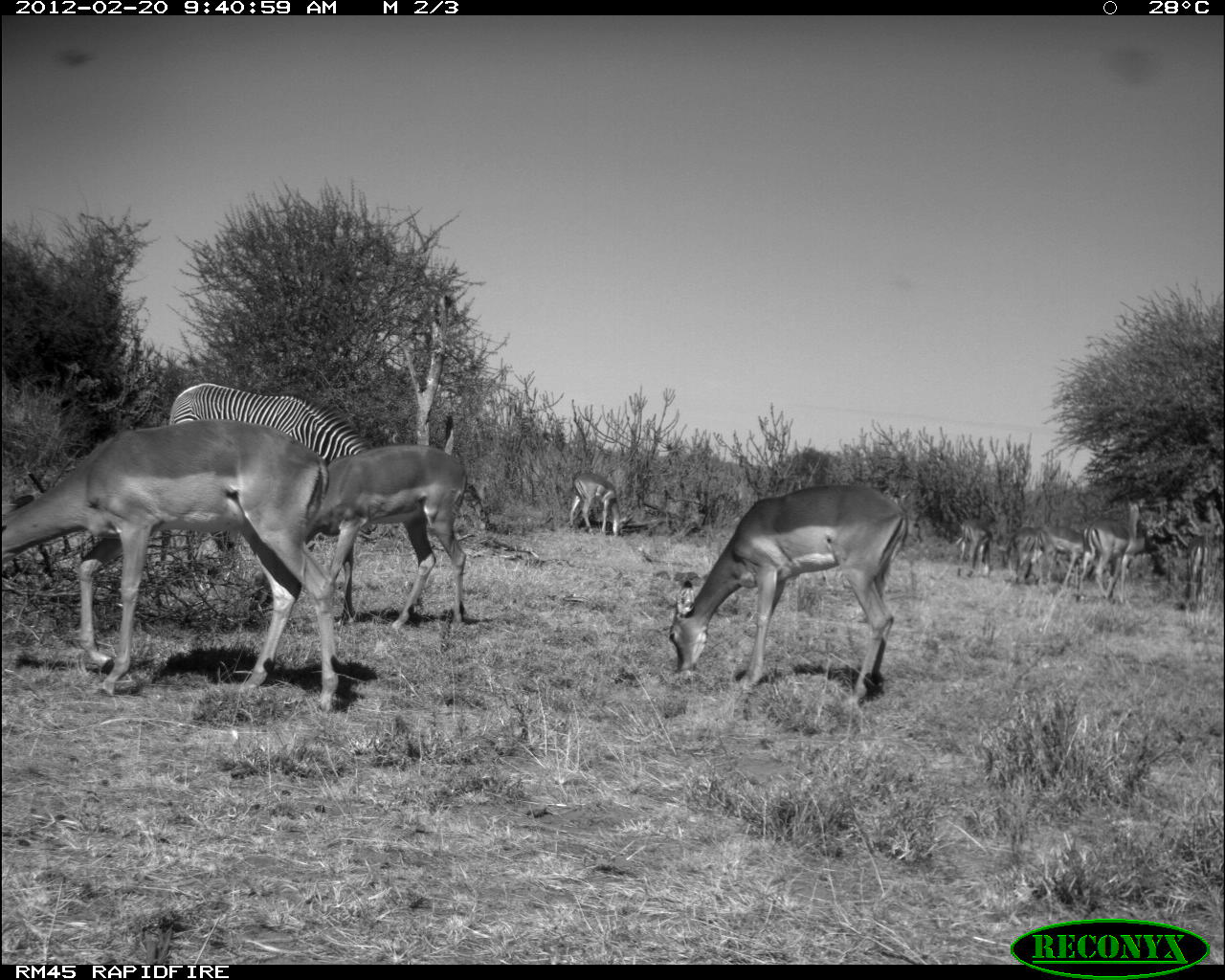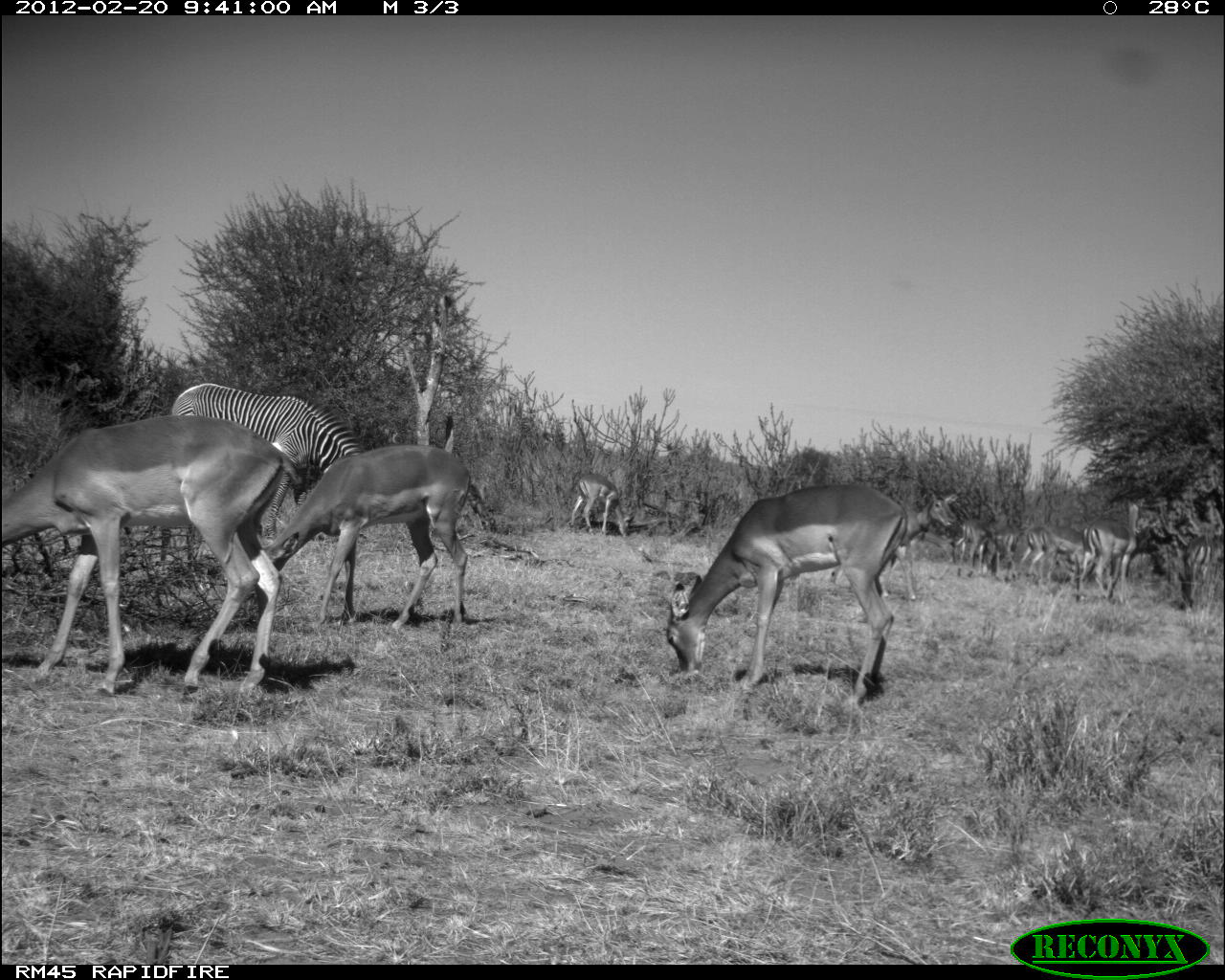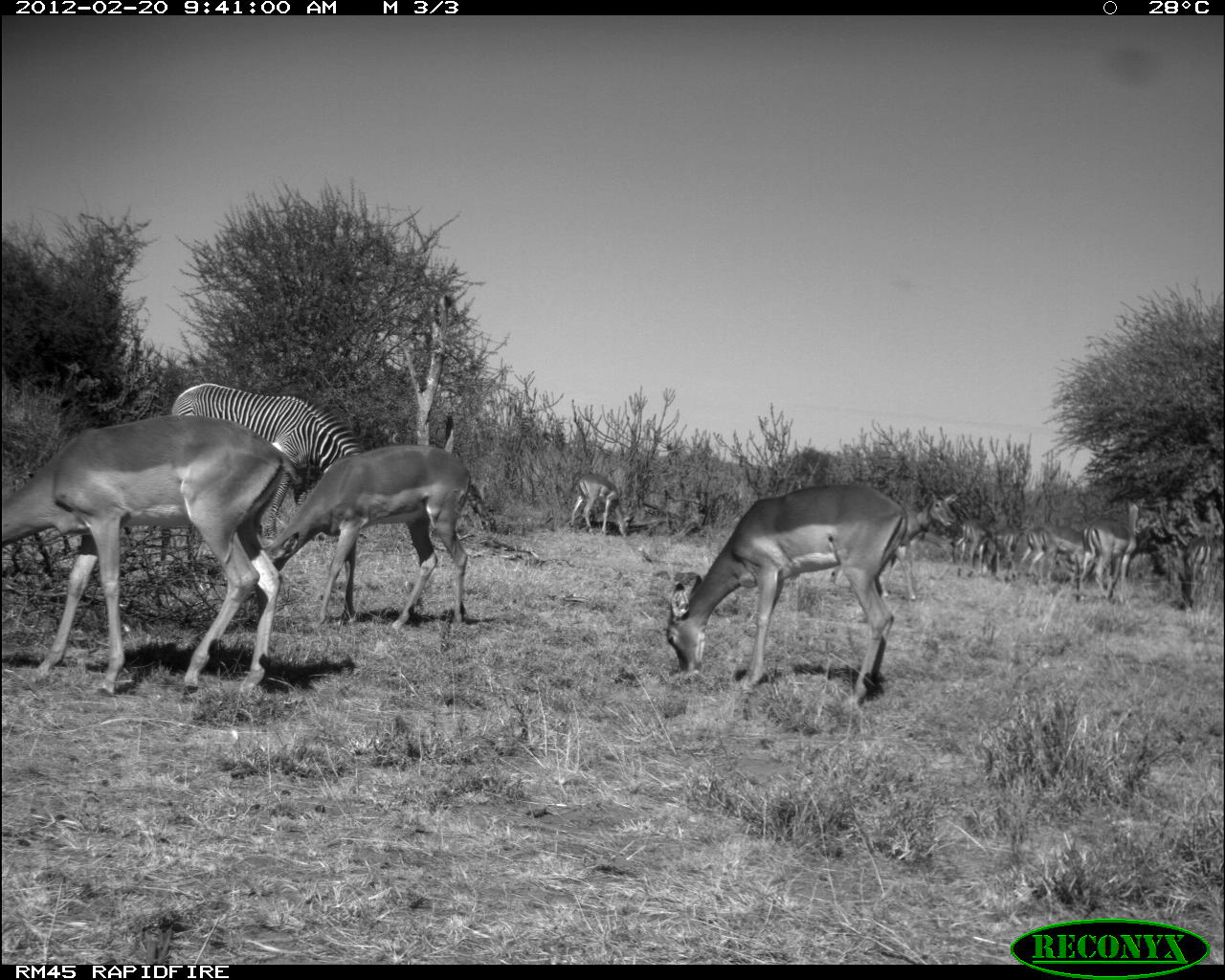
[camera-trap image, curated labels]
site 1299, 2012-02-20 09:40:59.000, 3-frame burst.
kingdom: Animalia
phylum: Chordata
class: Mammalia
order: Artiodactyla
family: Bovidae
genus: Aepyceros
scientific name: Aepyceros melampus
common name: impala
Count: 7.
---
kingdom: Animalia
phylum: Chordata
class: Mammalia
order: Perissodactyla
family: Equidae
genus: Equus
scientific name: Equus grevyi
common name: grévy's zebra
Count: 1.